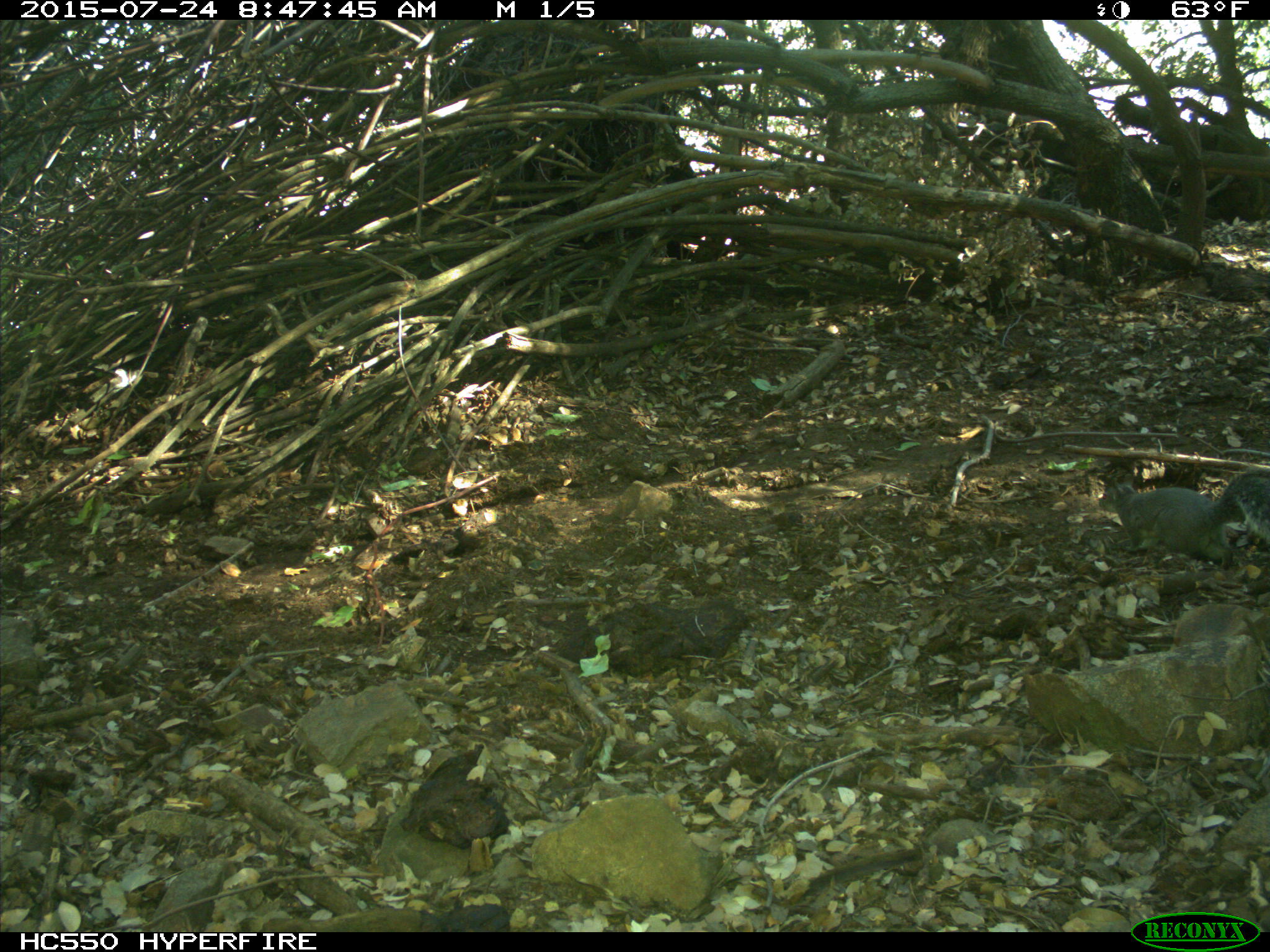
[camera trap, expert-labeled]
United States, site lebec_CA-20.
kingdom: Animalia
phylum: Chordata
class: Mammalia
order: Rodentia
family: Sciuridae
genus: Sciurus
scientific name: Sciurus carolinensis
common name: eastern gray squirrel